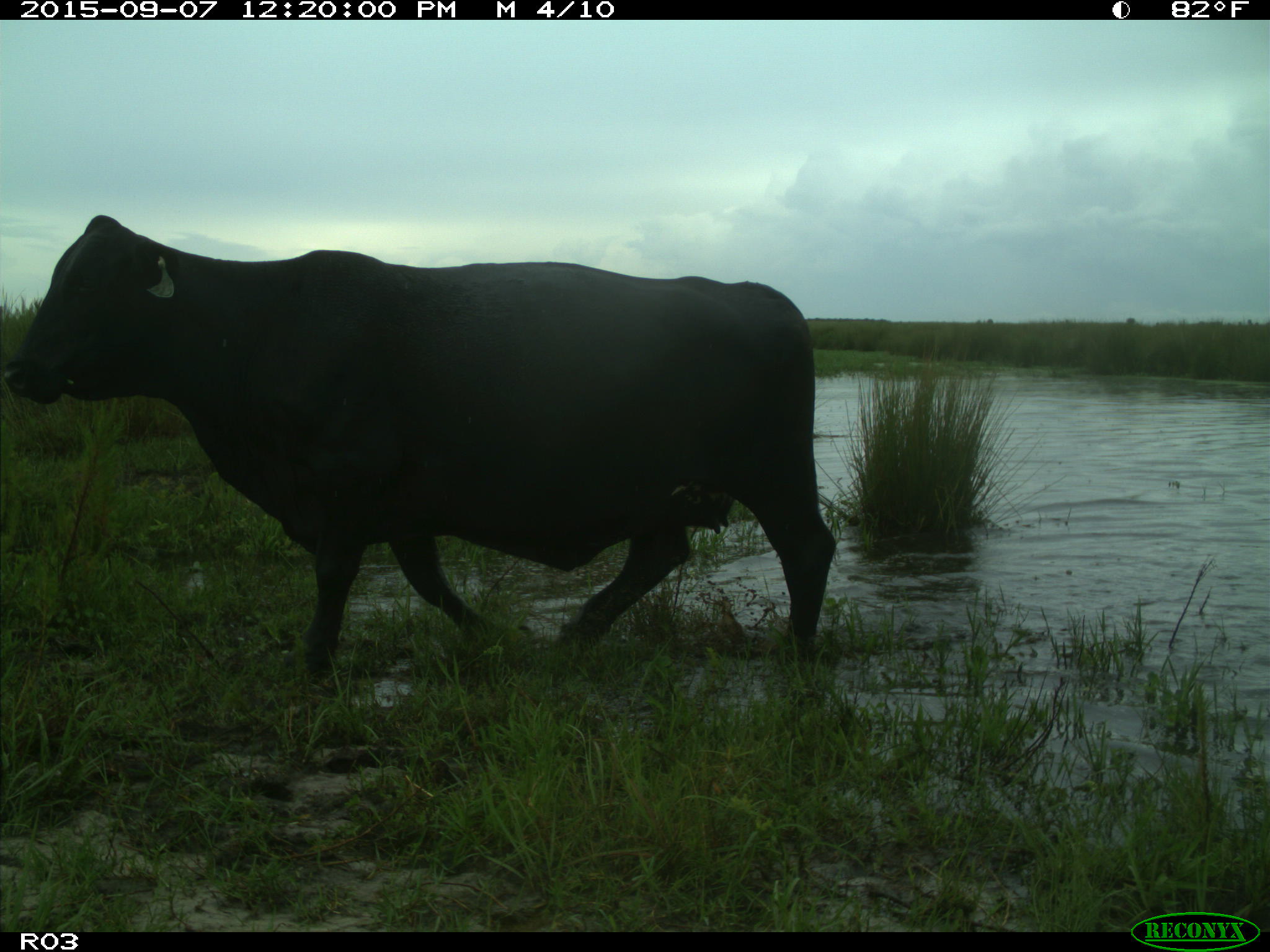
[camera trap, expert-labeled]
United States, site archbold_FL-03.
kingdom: Animalia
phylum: Chordata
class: Mammalia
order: Artiodactyla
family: Bovidae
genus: Bos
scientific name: Bos taurus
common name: domestic cow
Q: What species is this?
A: Bos taurus (domestic cow).